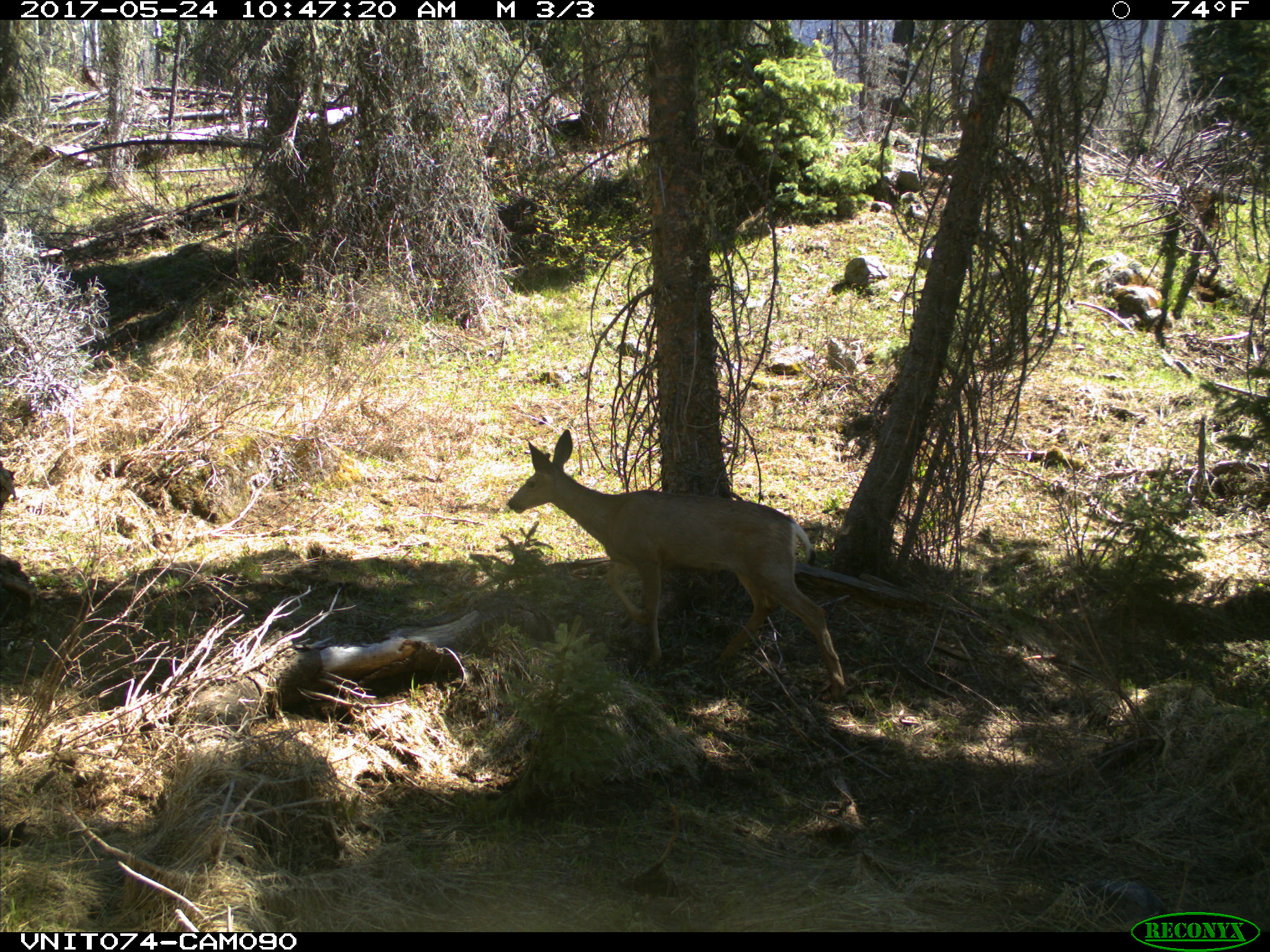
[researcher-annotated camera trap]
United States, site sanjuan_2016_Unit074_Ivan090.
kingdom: Animalia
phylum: Chordata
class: Mammalia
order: Artiodactyla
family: Cervidae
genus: Odocoileus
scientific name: Odocoileus hemionus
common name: mule deer